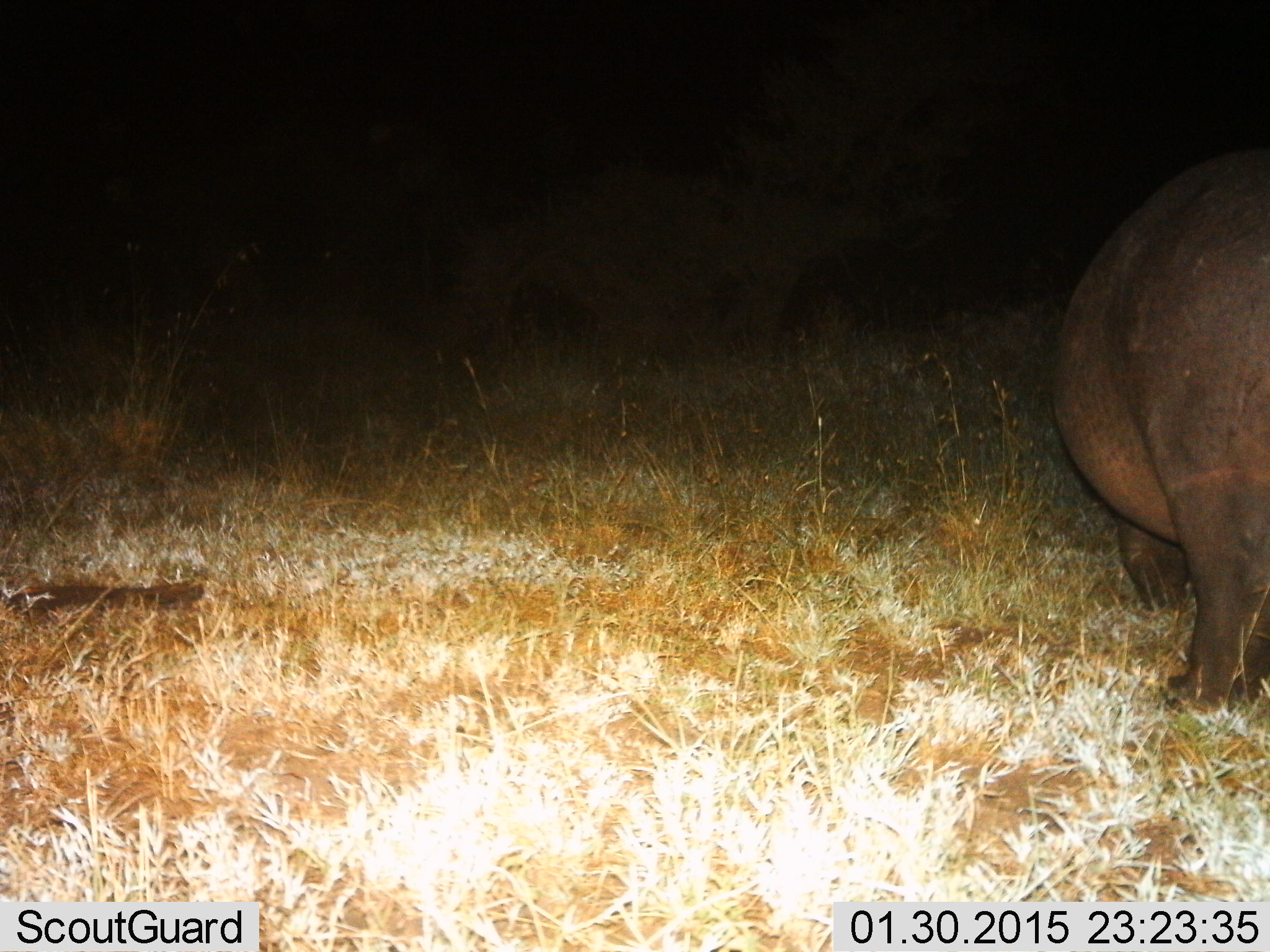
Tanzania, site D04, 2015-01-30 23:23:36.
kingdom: Animalia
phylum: Chordata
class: Mammalia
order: Artiodactyla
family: Hippopotamidae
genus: Hippopotamus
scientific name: Hippopotamus amphibius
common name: hippopotamus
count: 1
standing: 70%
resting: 0%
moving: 20%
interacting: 0%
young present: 0%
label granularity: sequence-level